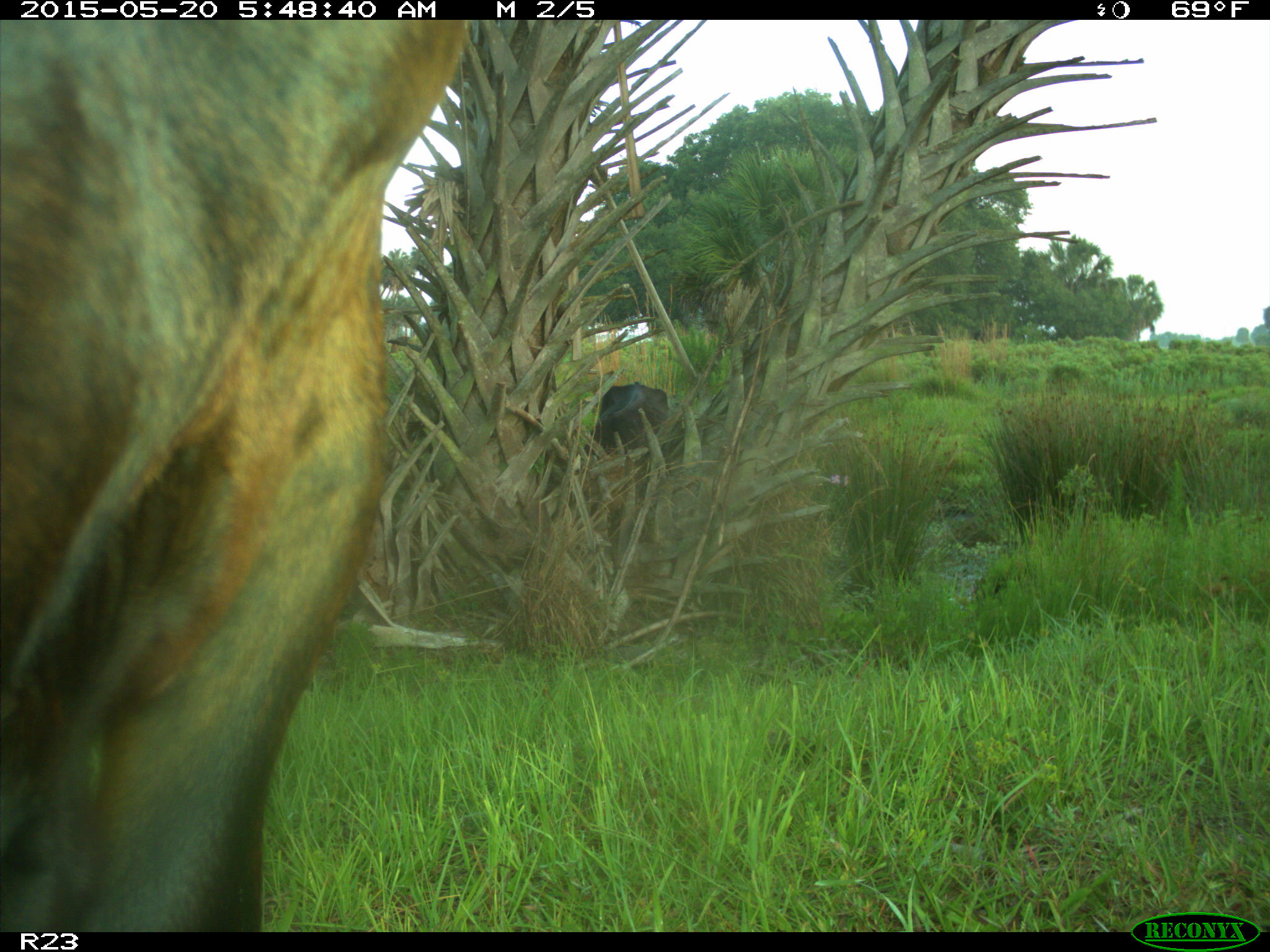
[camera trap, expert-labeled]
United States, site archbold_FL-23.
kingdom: Animalia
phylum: Chordata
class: Mammalia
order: Artiodactyla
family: Bovidae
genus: Bos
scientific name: Bos taurus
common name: domestic cow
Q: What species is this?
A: Bos taurus (domestic cow).